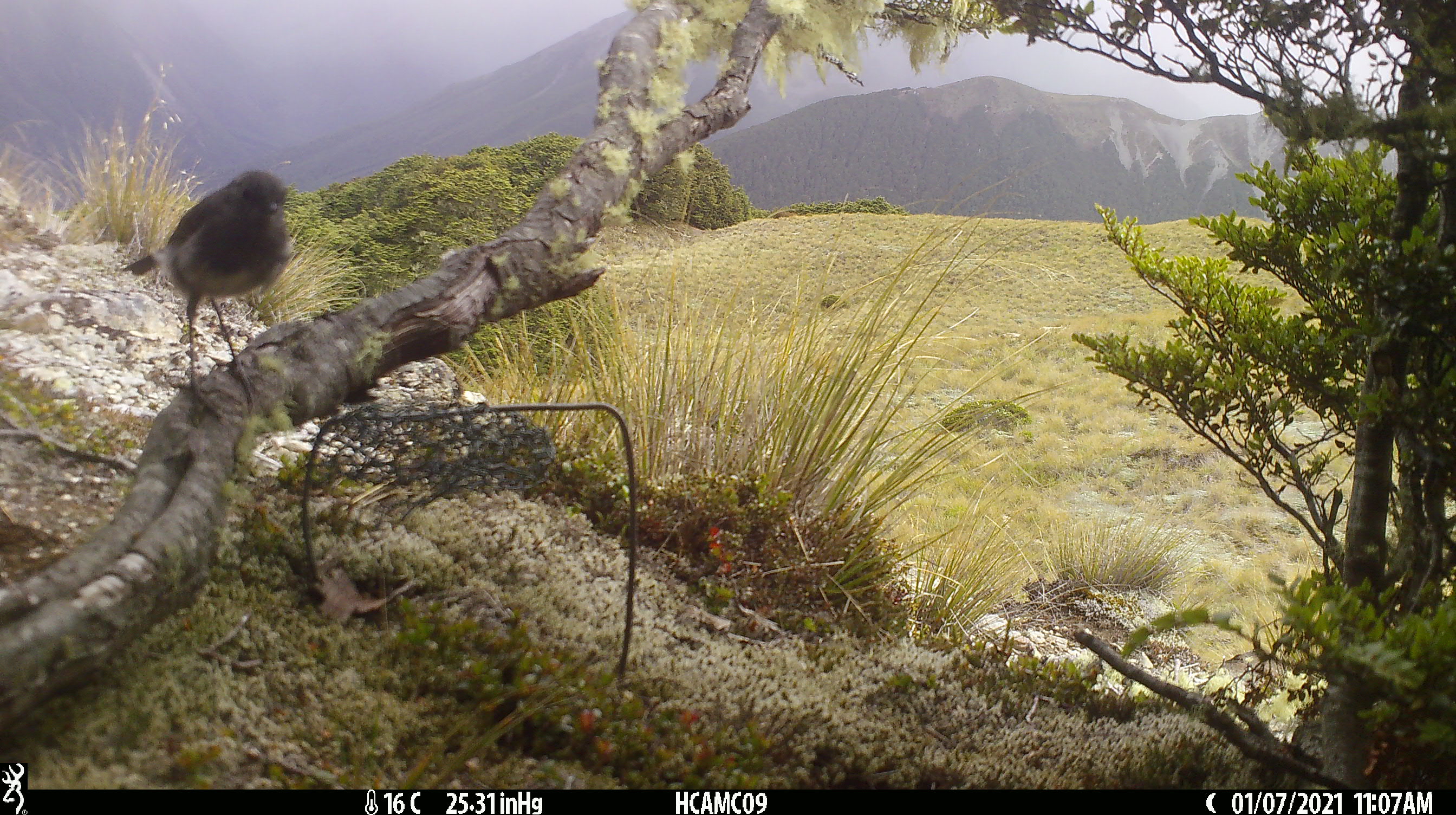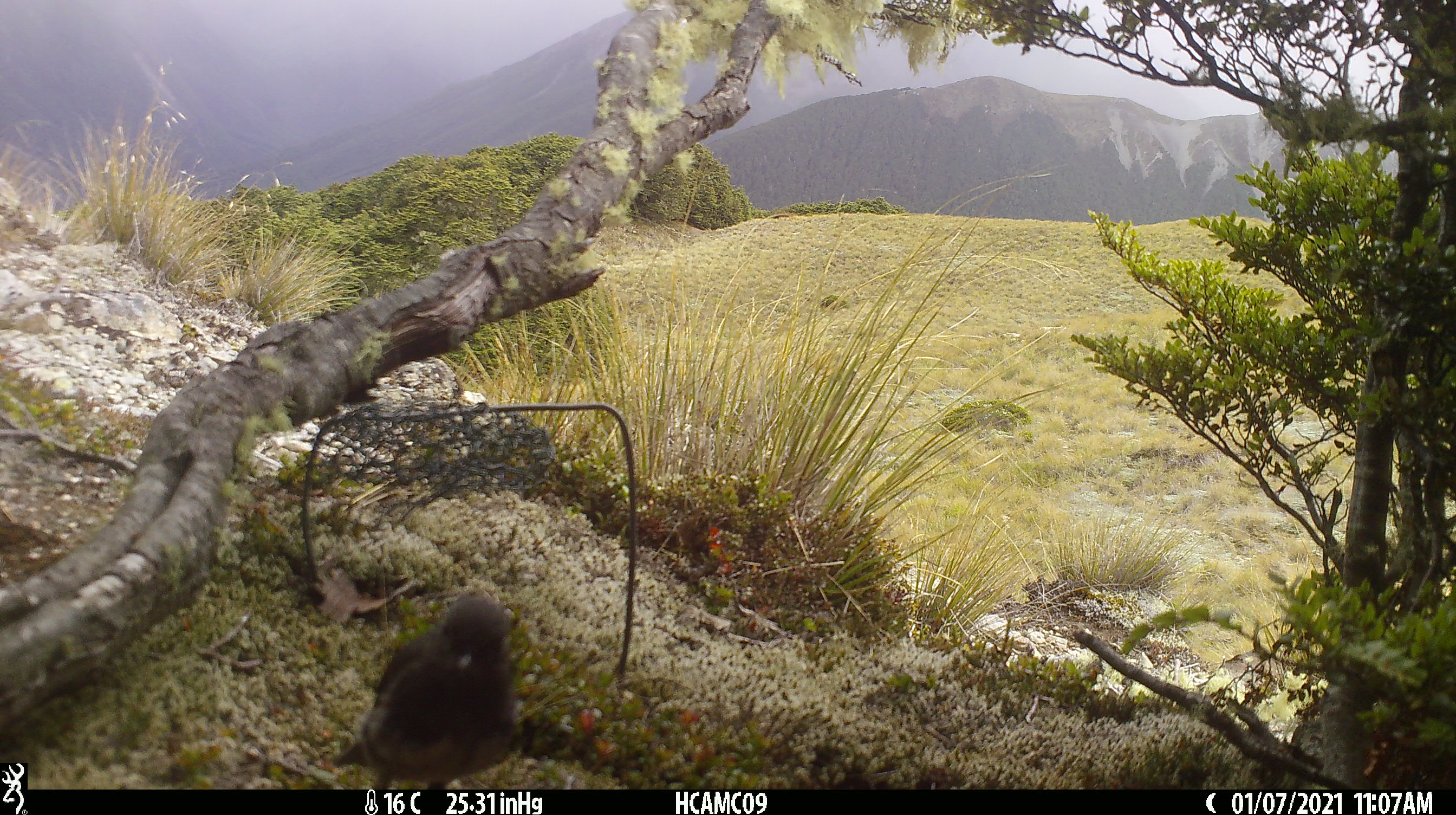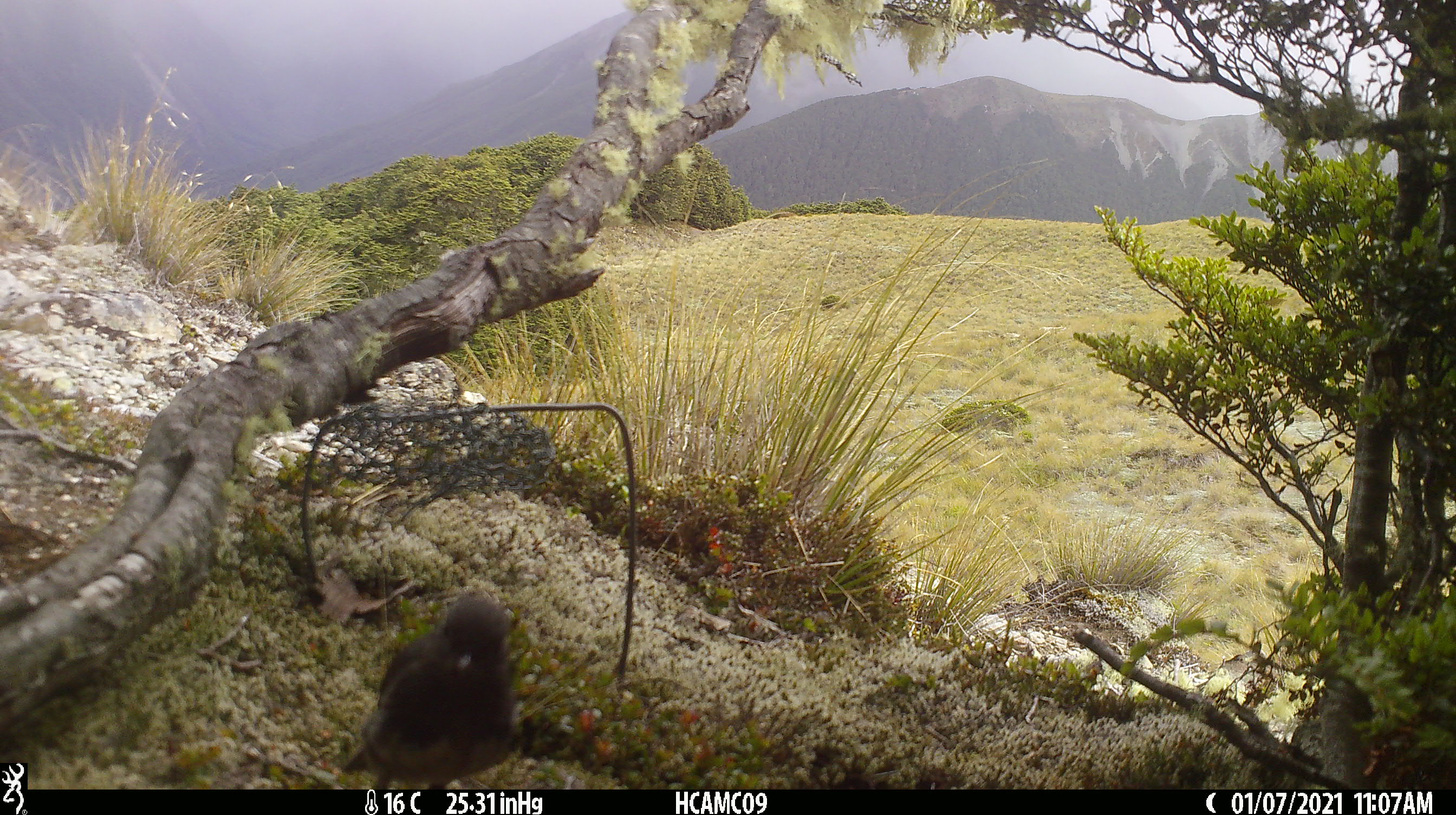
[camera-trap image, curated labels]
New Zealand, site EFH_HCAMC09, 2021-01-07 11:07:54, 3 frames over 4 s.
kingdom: Animalia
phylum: Chordata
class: Aves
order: Passeriformes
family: Petroicidae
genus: Petroica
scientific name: Petroica australis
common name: new zealand robin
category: robin